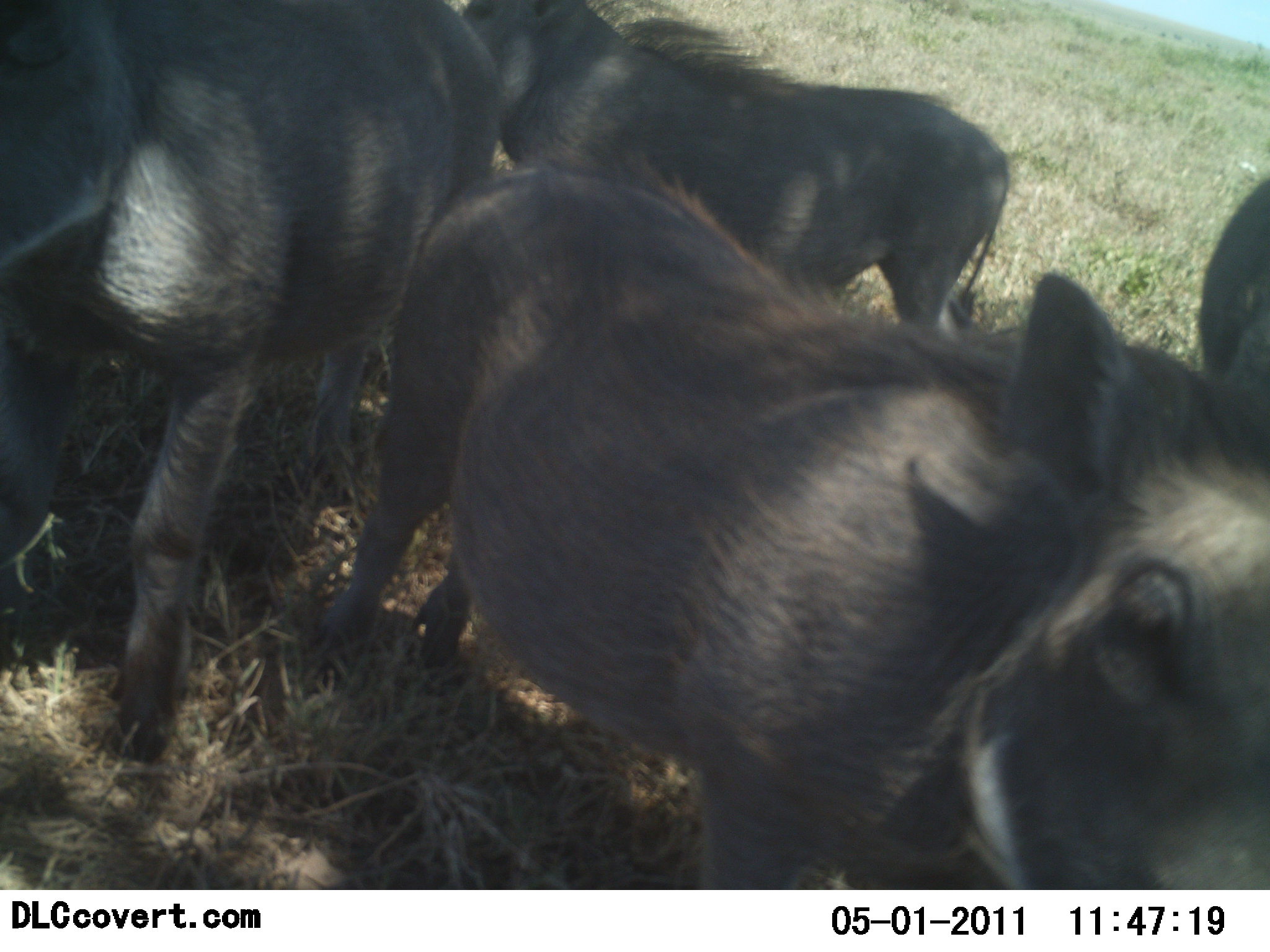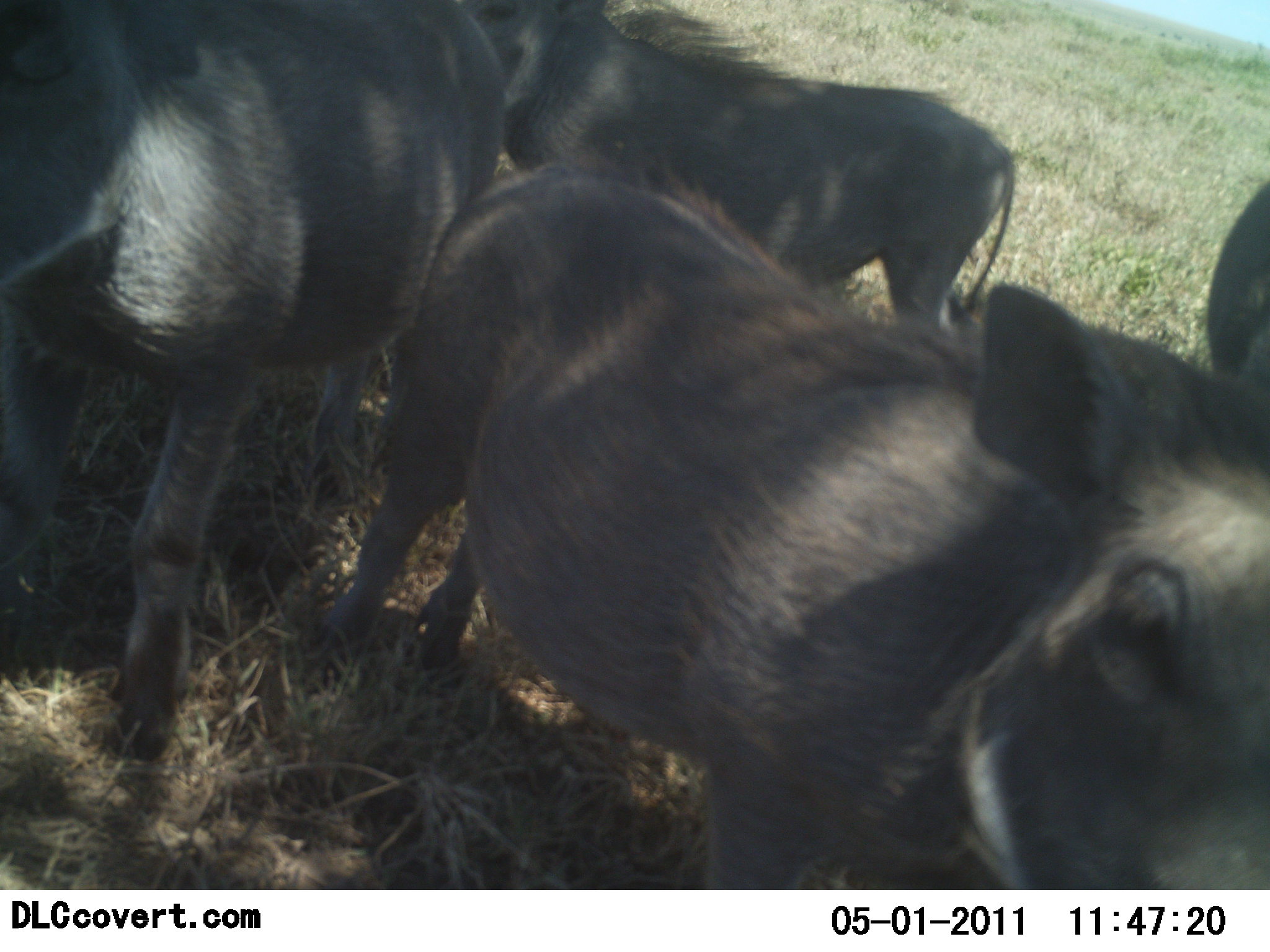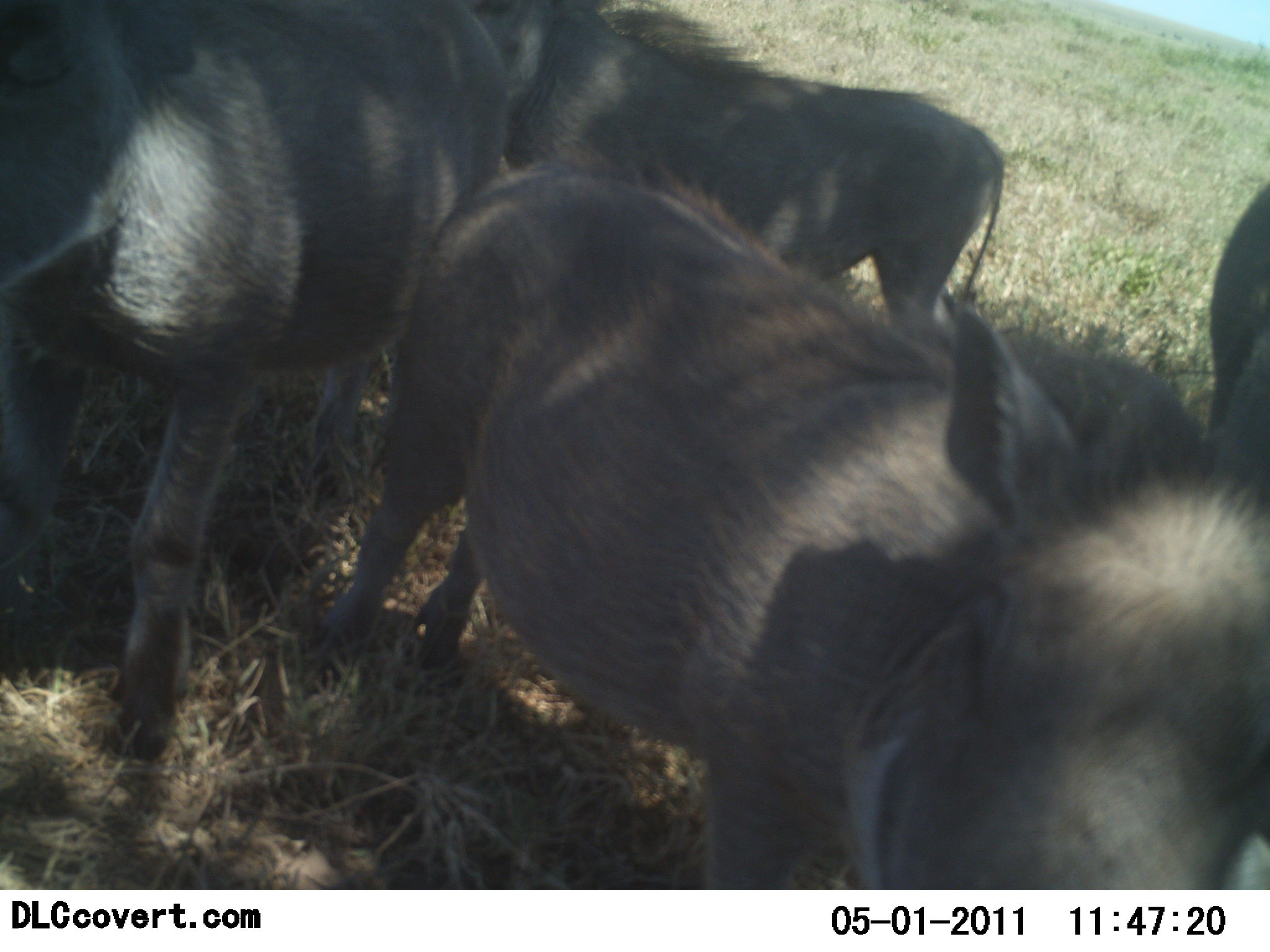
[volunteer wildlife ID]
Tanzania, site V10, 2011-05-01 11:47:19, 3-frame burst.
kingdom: Animalia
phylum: Chordata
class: Mammalia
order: Artiodactyla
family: Suidae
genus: Phacochoerus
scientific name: Phacochoerus africanus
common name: warthog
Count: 4.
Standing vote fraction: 67%.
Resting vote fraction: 0%.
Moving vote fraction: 8%.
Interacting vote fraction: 33%.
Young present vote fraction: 8%.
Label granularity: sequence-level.